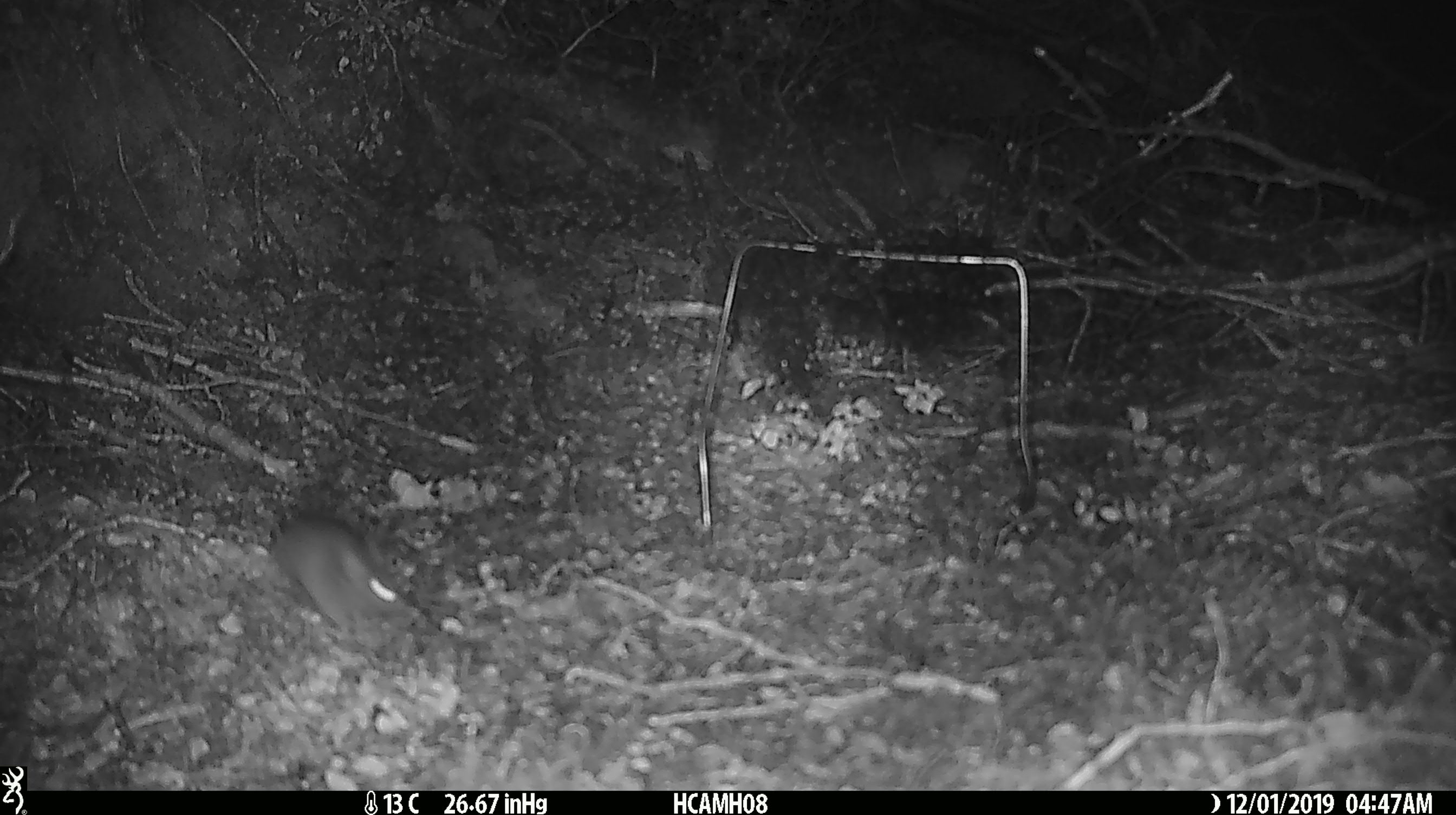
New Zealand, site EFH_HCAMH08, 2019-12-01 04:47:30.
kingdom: Animalia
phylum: Chordata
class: Mammalia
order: Rodentia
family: Muridae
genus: Mus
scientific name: Mus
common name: mouse